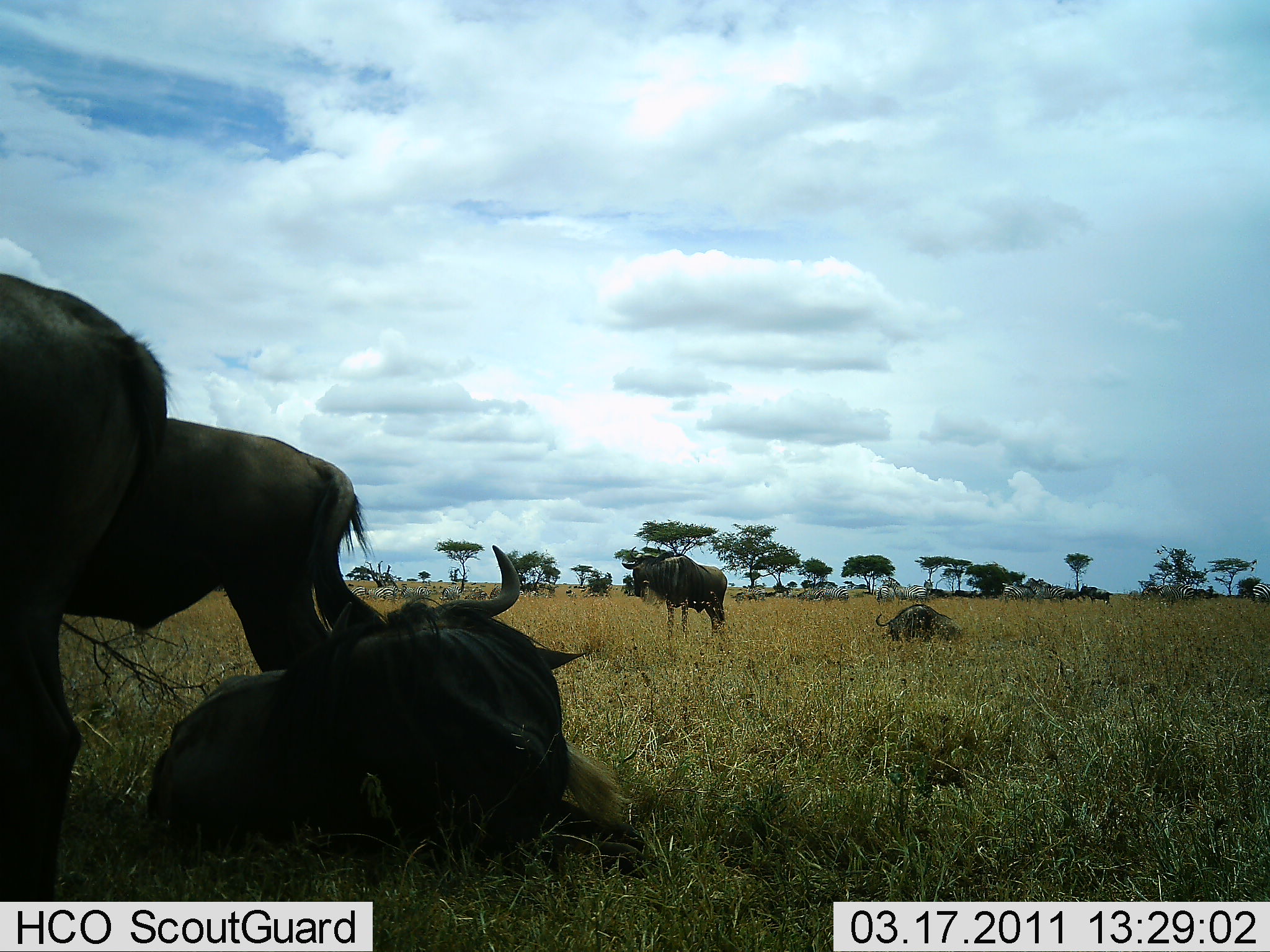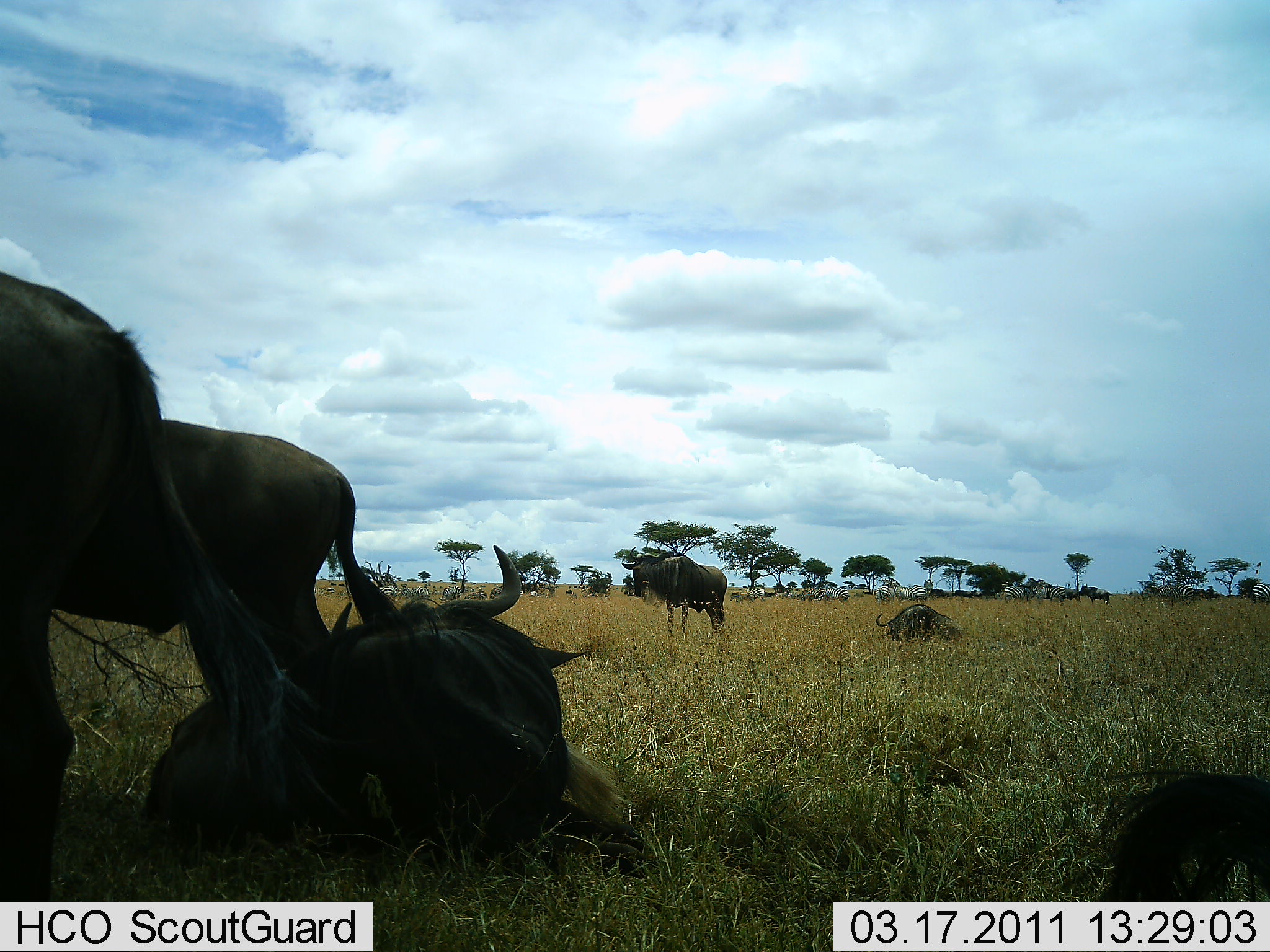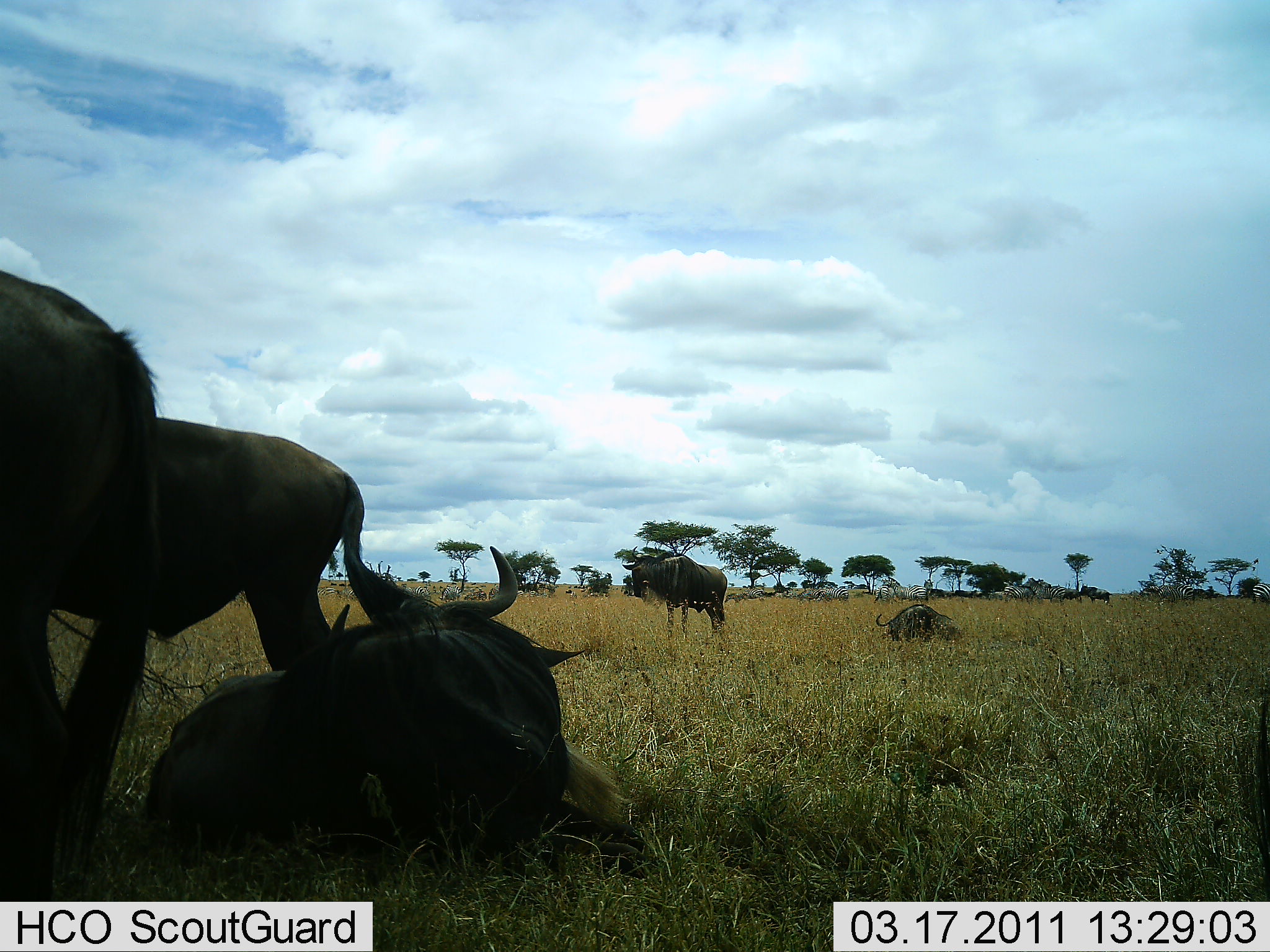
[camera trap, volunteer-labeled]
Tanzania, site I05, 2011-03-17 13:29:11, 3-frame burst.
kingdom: Animalia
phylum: Chordata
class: Mammalia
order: Artiodactyla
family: Bovidae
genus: Connochaetes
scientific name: Connochaetes taurinus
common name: blue wildebeest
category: wildebeest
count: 5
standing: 86%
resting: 100%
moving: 7%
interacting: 7%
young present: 0%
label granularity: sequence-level